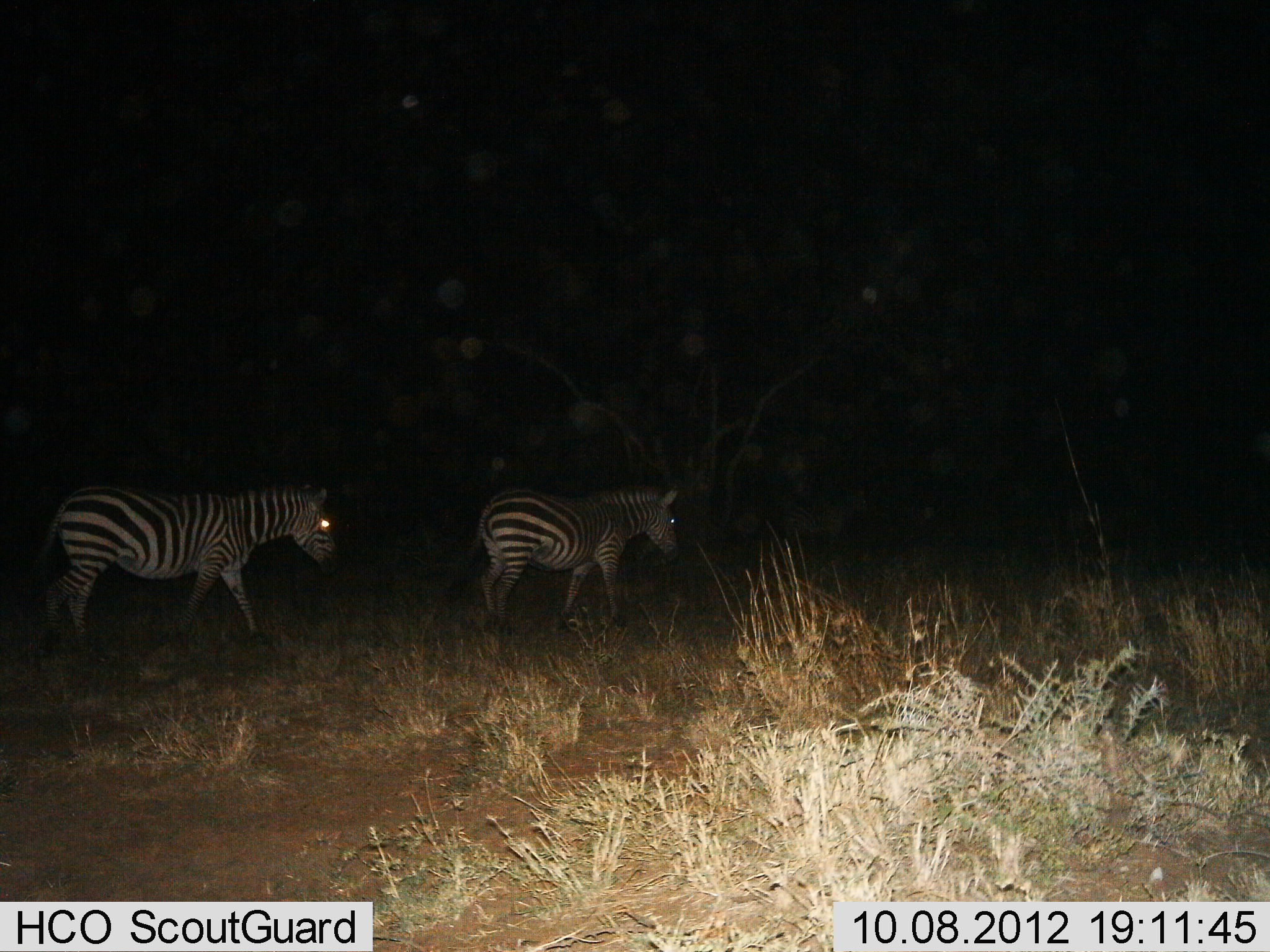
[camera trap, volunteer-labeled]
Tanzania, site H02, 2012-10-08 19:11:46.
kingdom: Animalia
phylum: Chordata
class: Mammalia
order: Perissodactyla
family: Equidae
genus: Equus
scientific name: Equus quagga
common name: plains zebra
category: zebra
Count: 2.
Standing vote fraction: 20%.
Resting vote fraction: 0%.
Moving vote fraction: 90%.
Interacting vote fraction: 0%.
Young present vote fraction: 0%.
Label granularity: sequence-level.